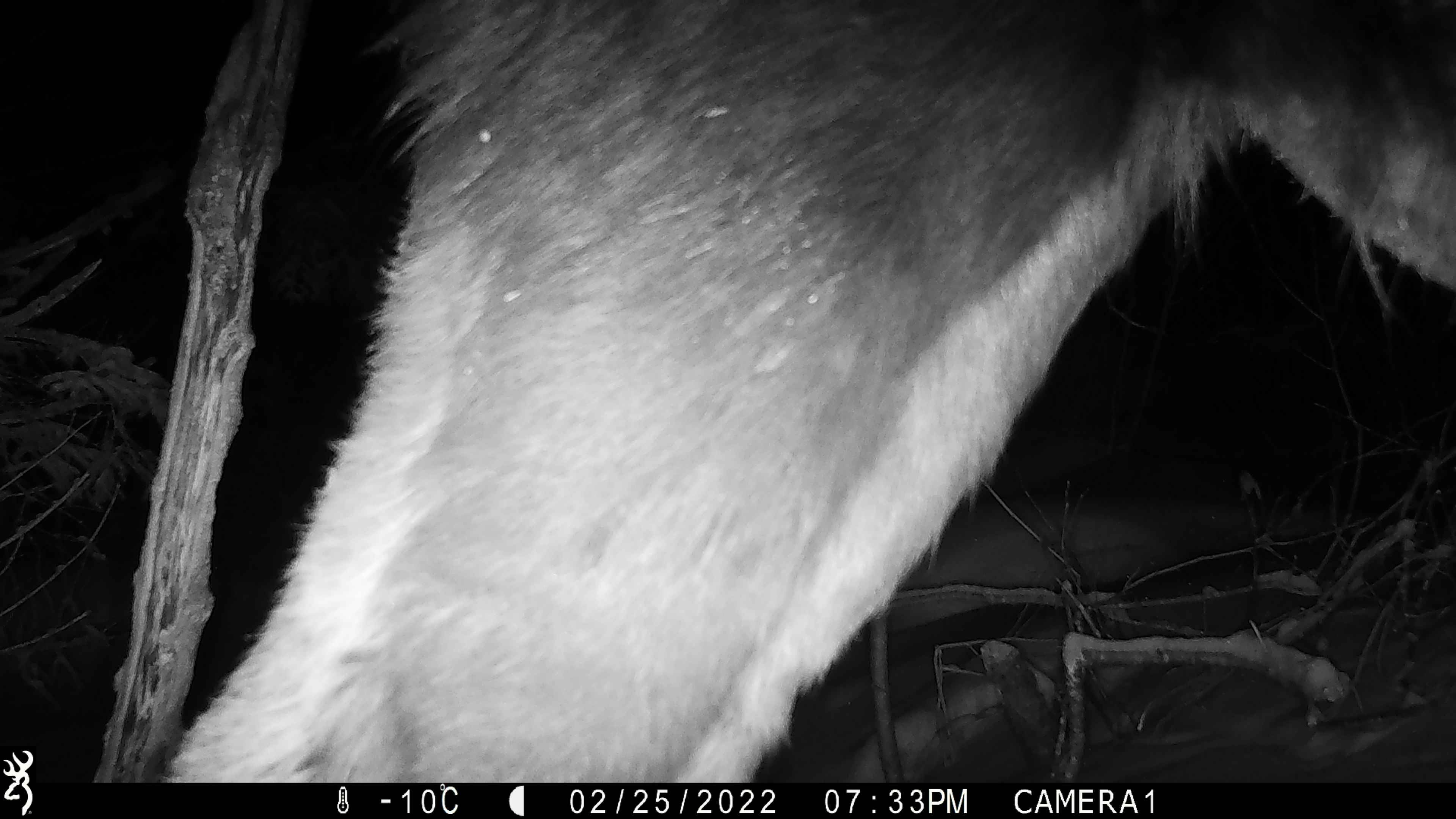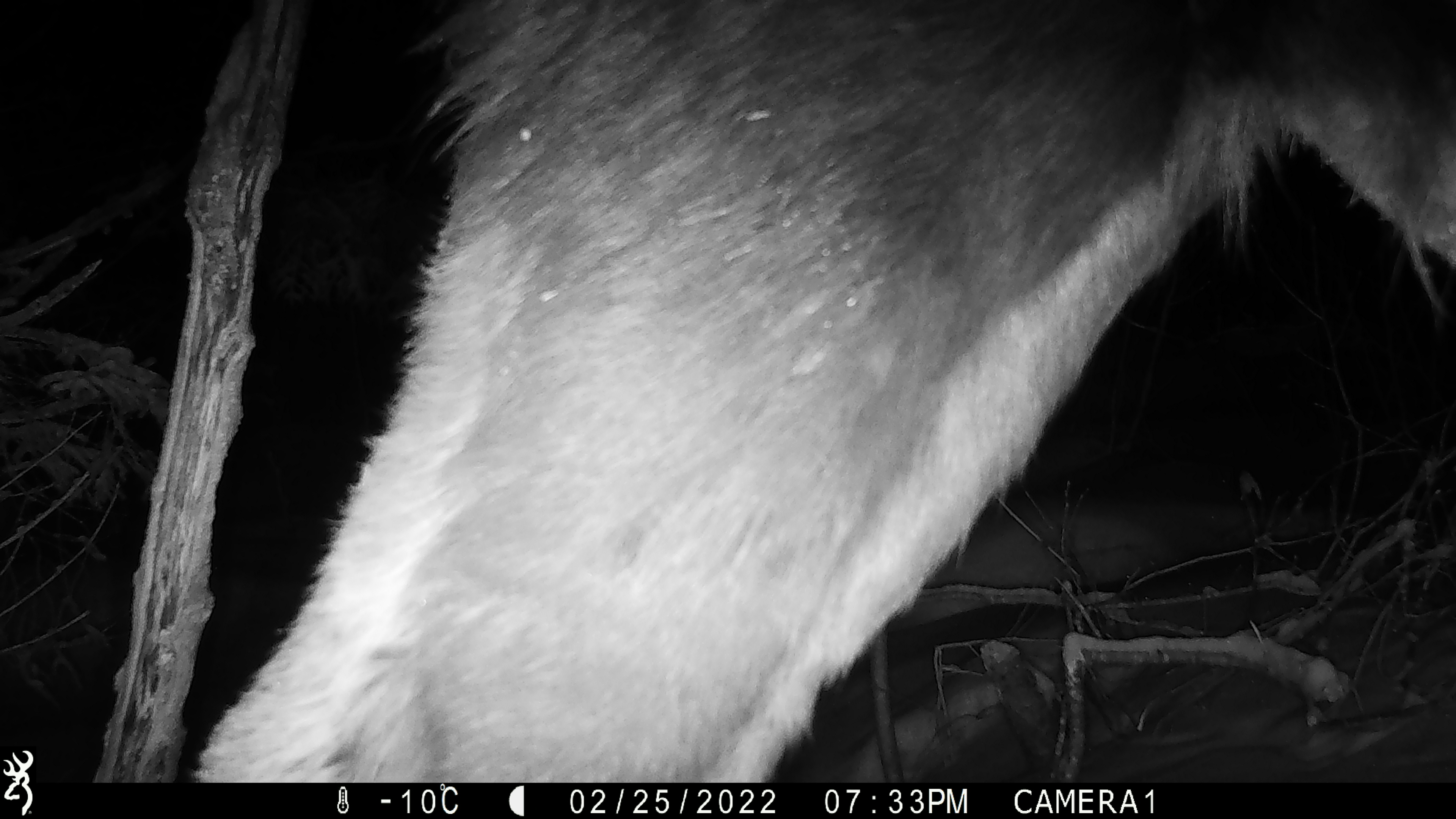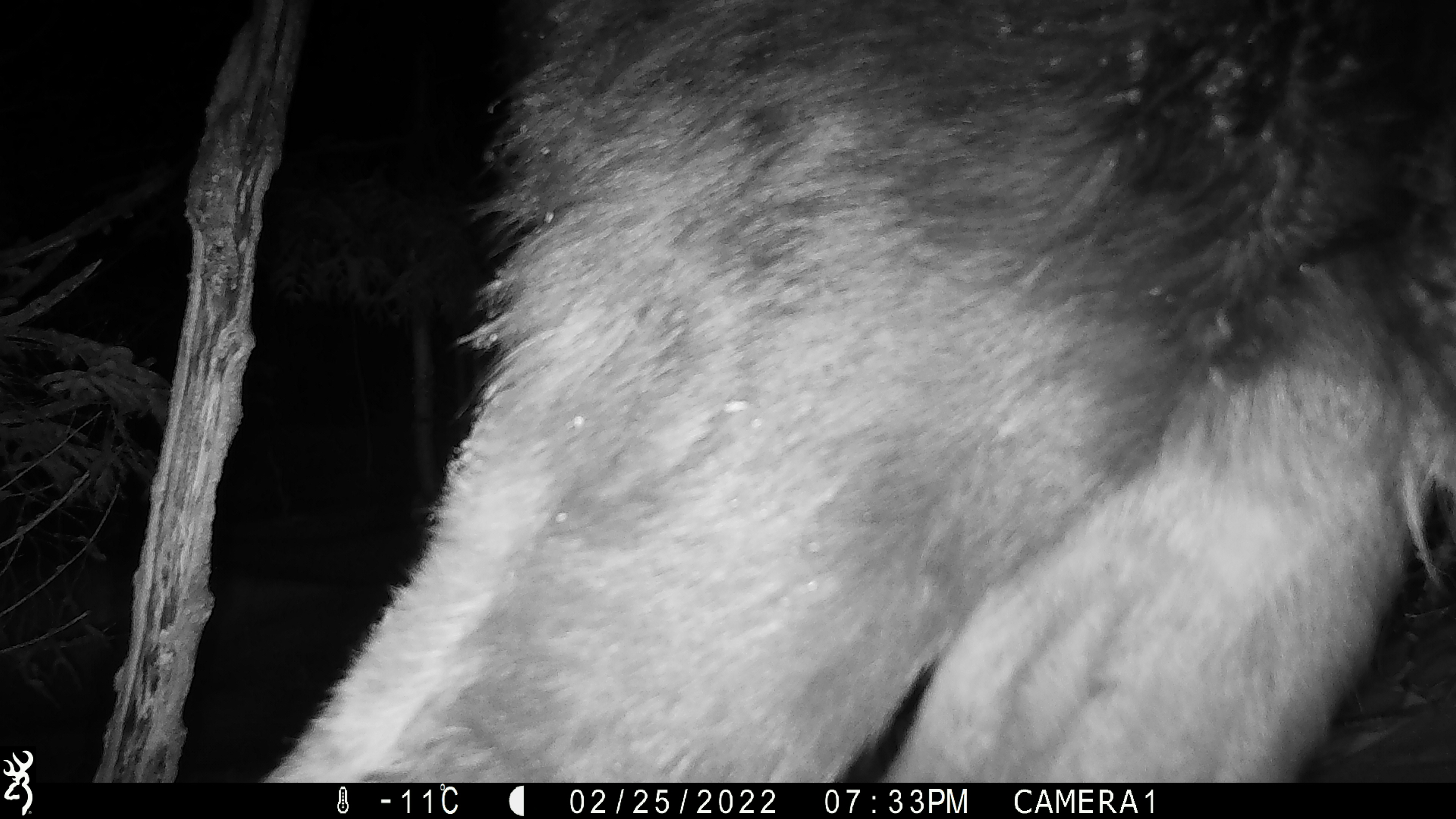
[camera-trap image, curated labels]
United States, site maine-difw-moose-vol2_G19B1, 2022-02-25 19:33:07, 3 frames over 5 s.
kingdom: Animalia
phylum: Chordata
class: Mammalia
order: Artiodactyla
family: Cervidae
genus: Alces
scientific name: Alces alces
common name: moose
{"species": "moose (Alces alces)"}